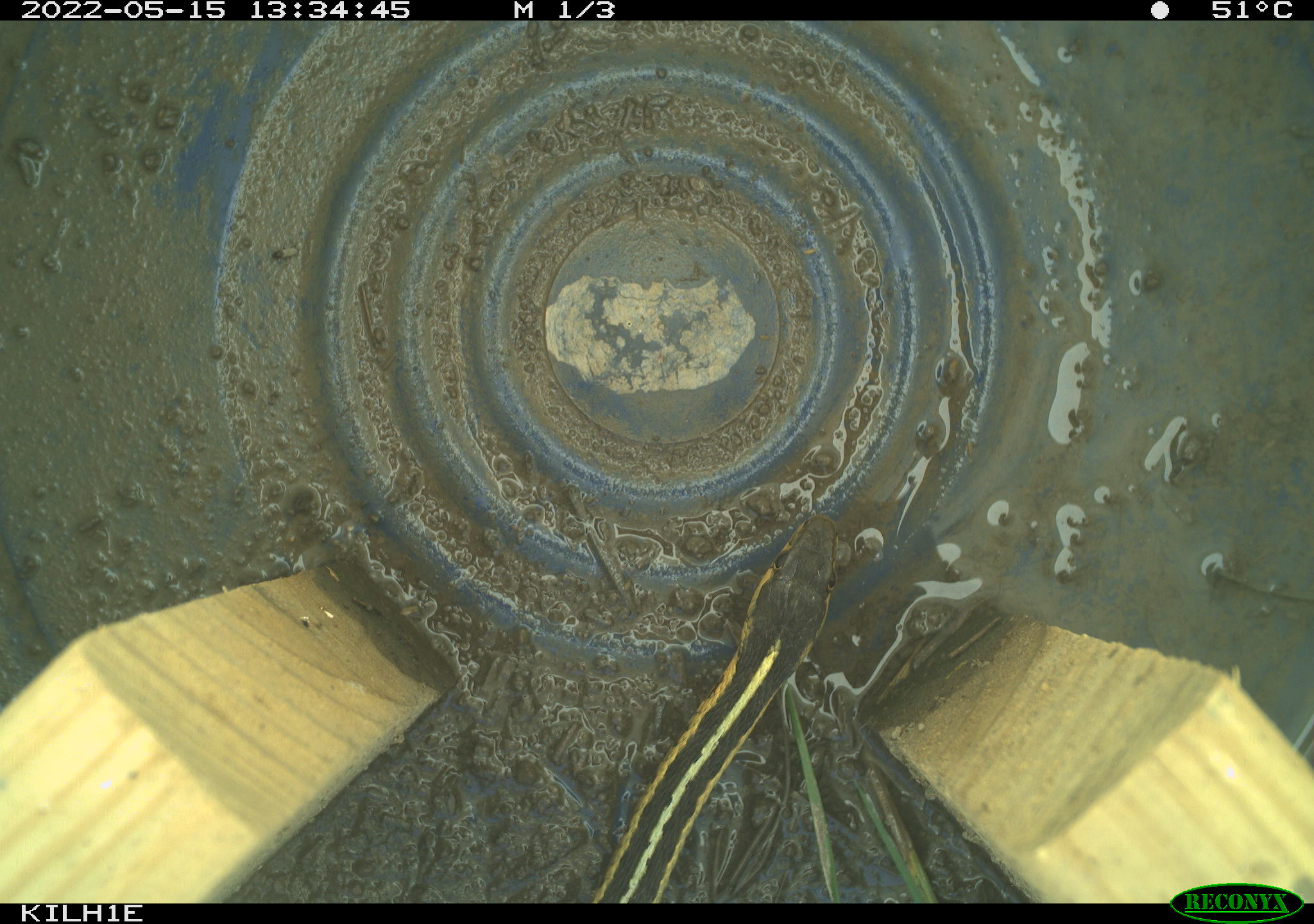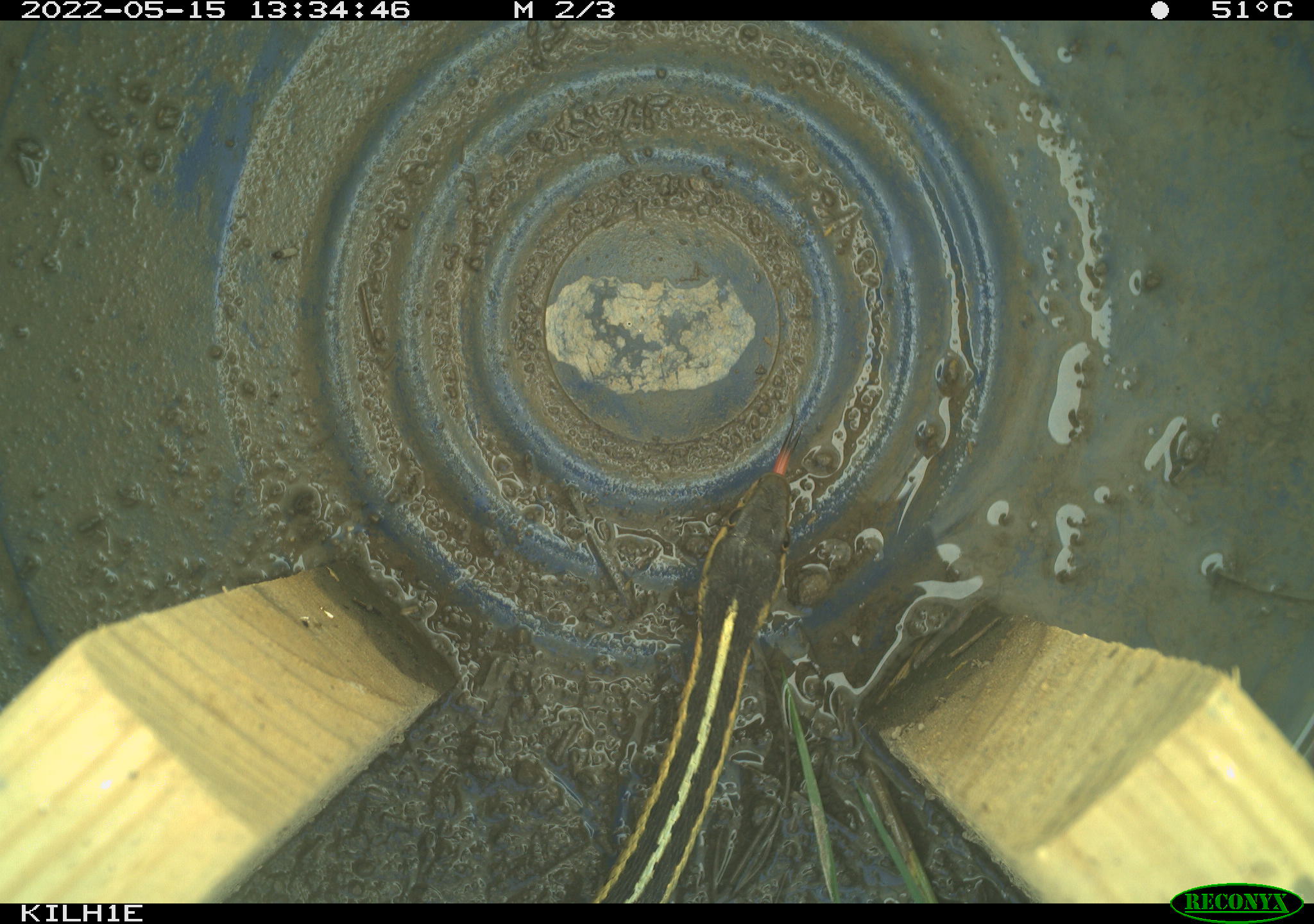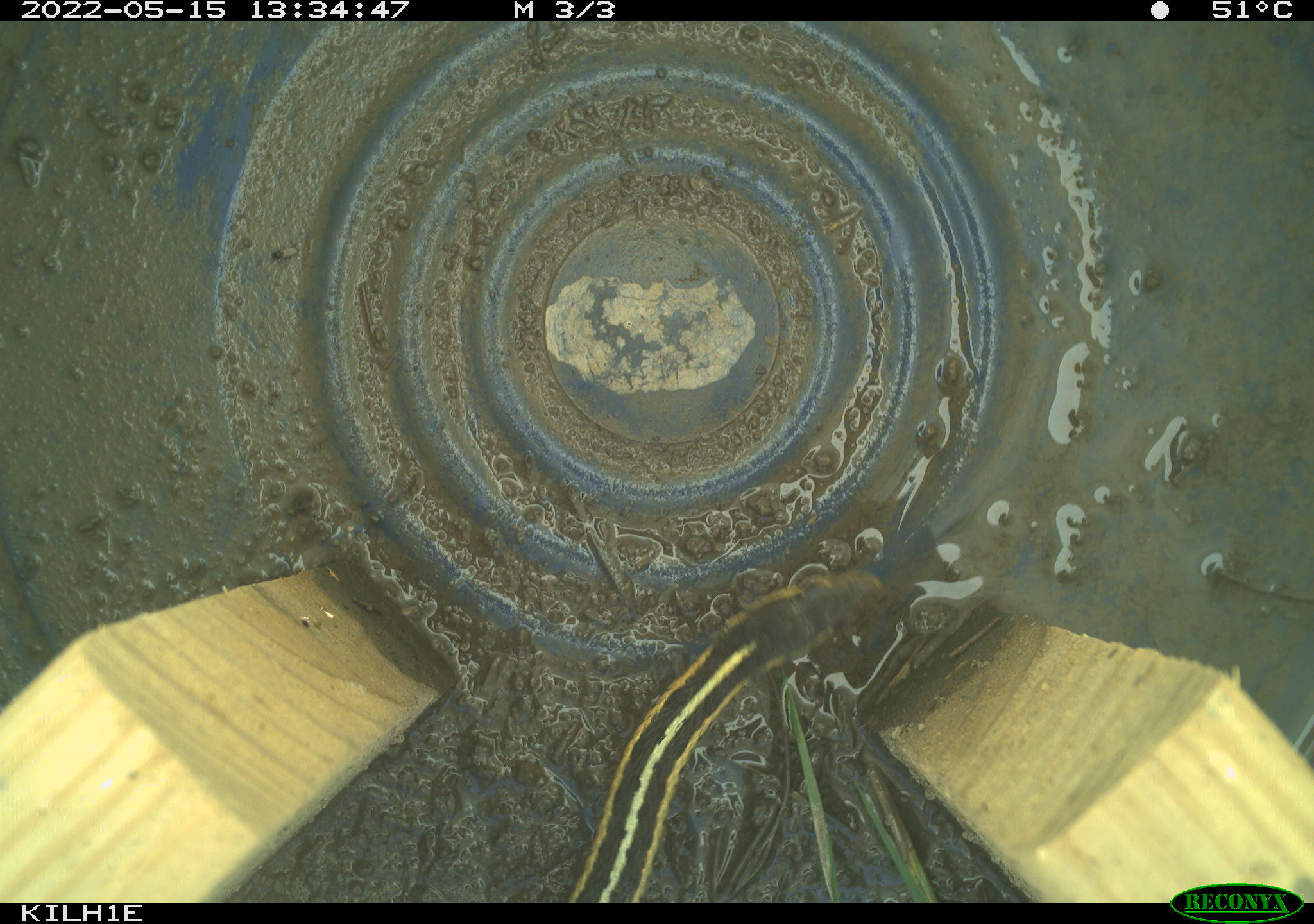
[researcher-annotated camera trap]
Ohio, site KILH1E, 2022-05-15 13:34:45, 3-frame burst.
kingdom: Animalia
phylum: Chordata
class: Reptilia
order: Squamata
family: Colubridae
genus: Thamnophis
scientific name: Thamnophis sirtalis sirtalis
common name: eastern gartersnake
Eastern gartersnake (Thamnophis sirtalis sirtalis).